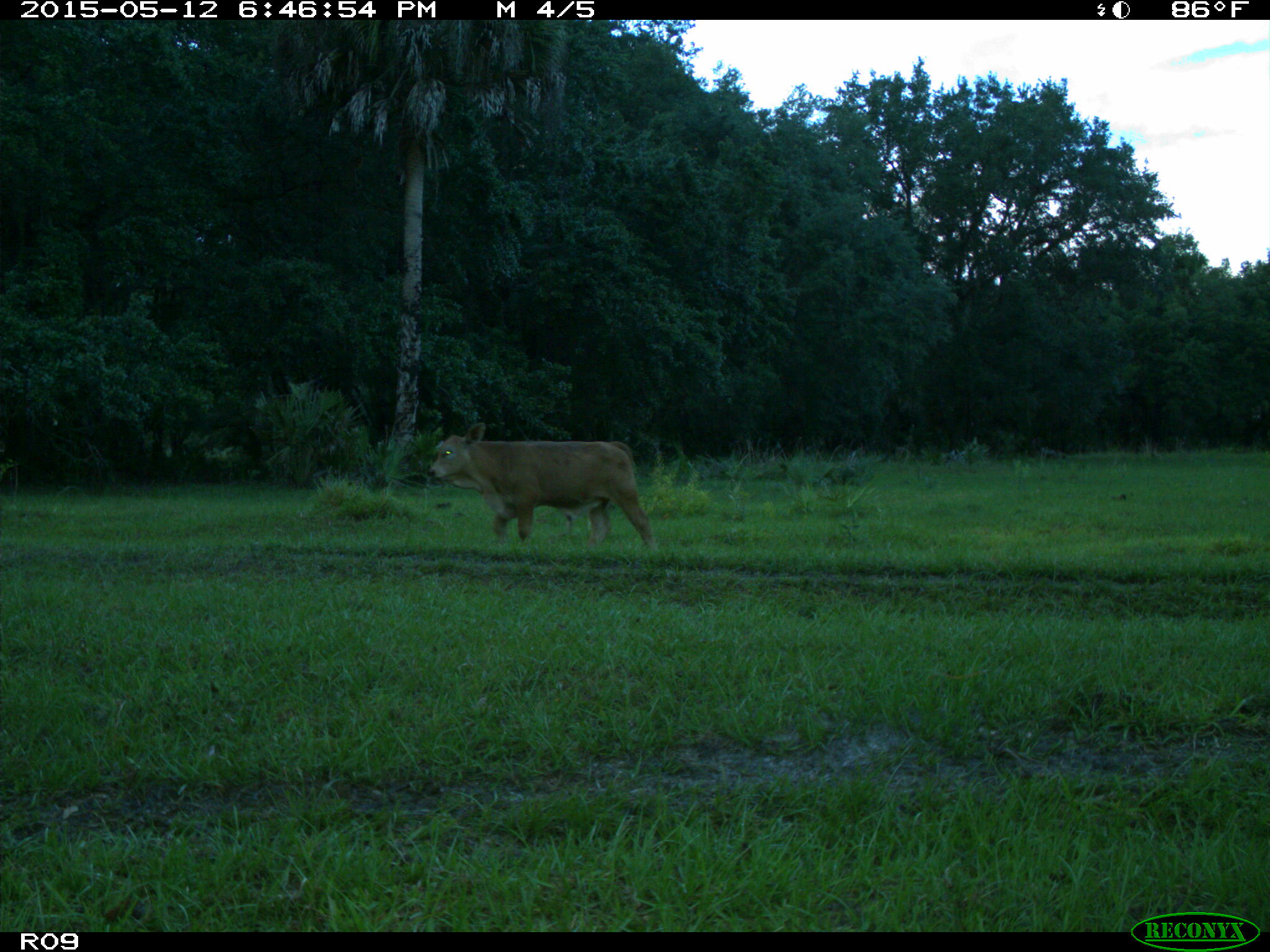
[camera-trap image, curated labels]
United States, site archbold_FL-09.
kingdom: Animalia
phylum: Chordata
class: Mammalia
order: Artiodactyla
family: Bovidae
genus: Bos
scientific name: Bos taurus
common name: domestic cow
Bos taurus (domestic cow).